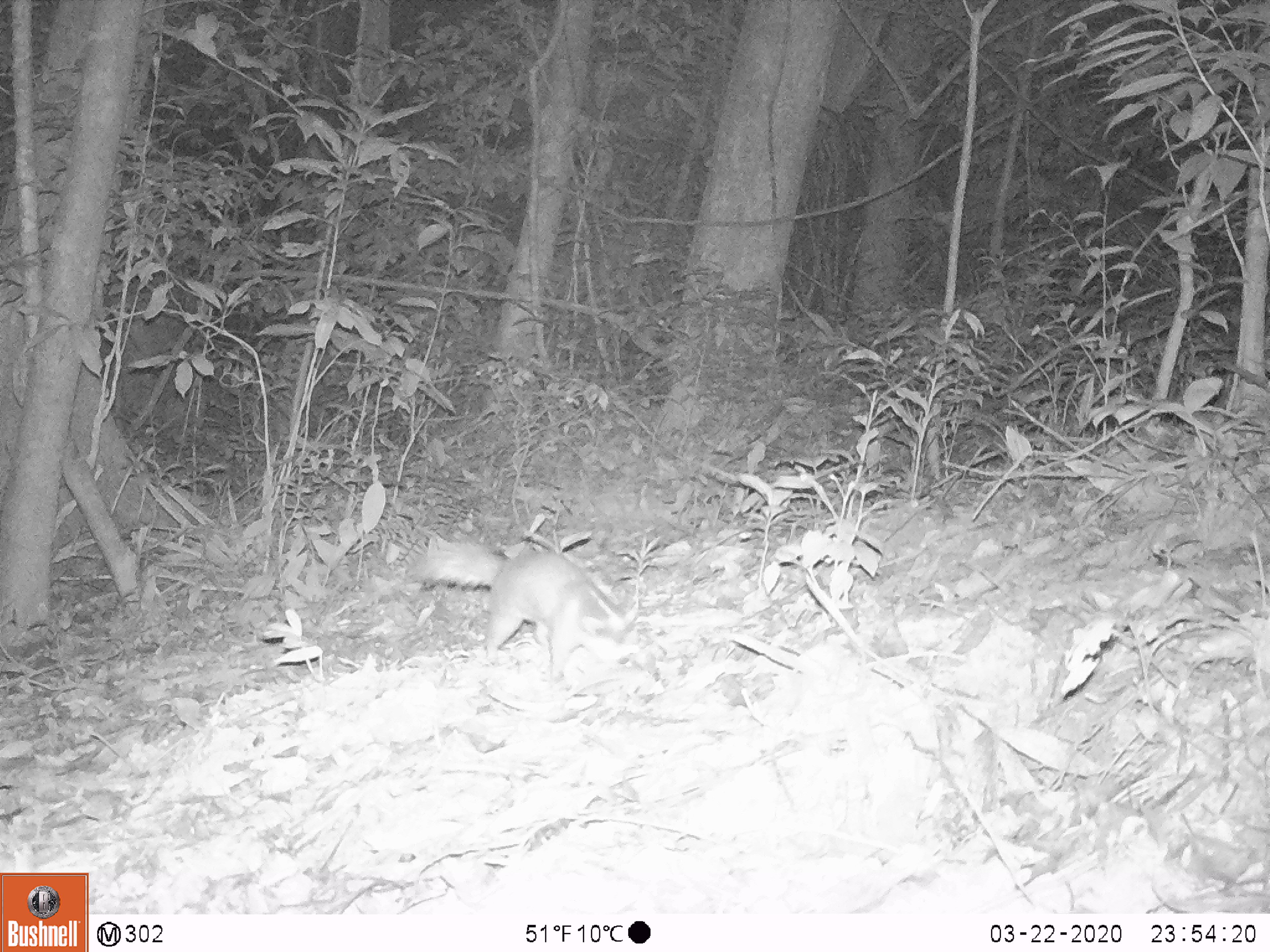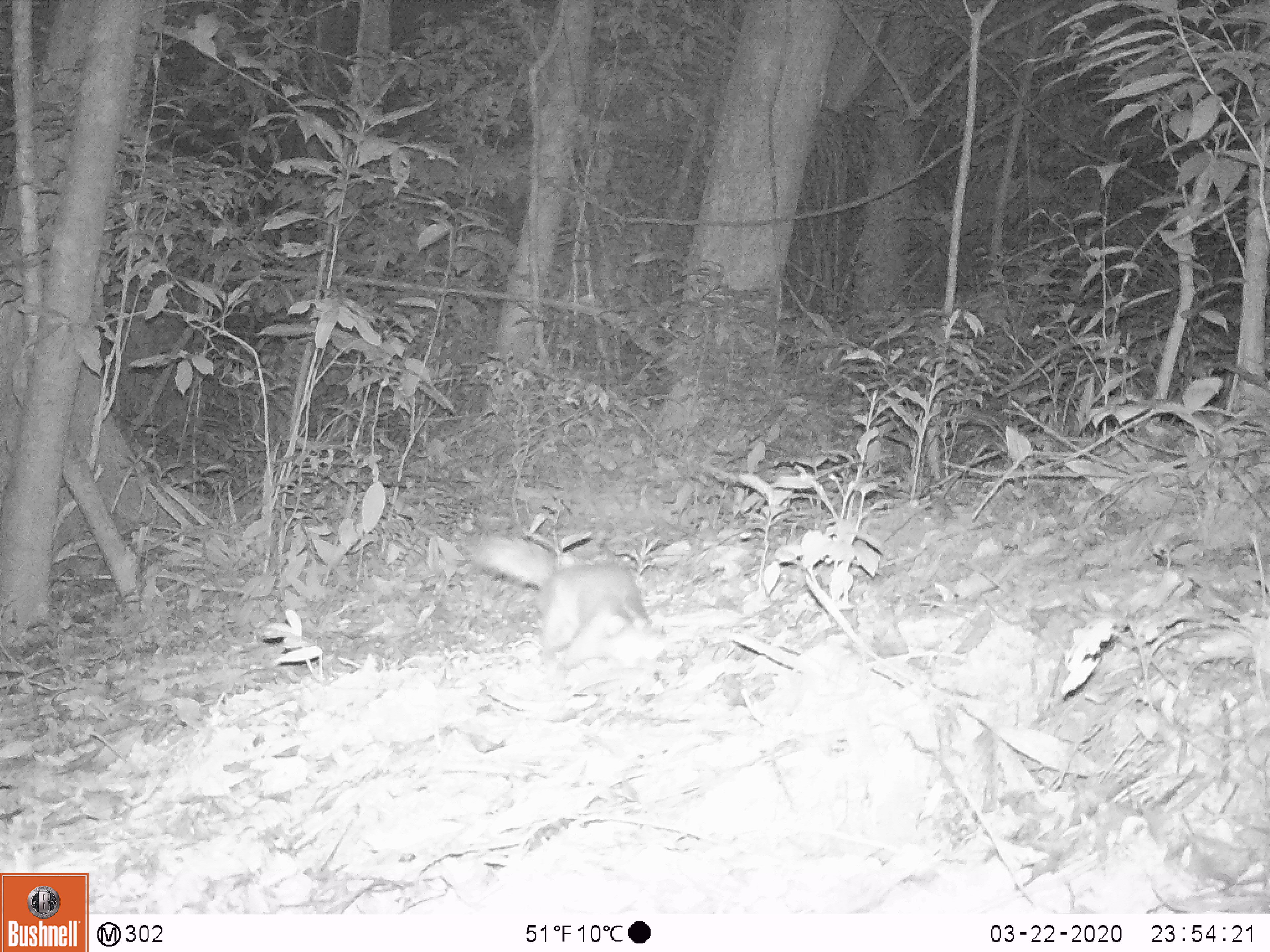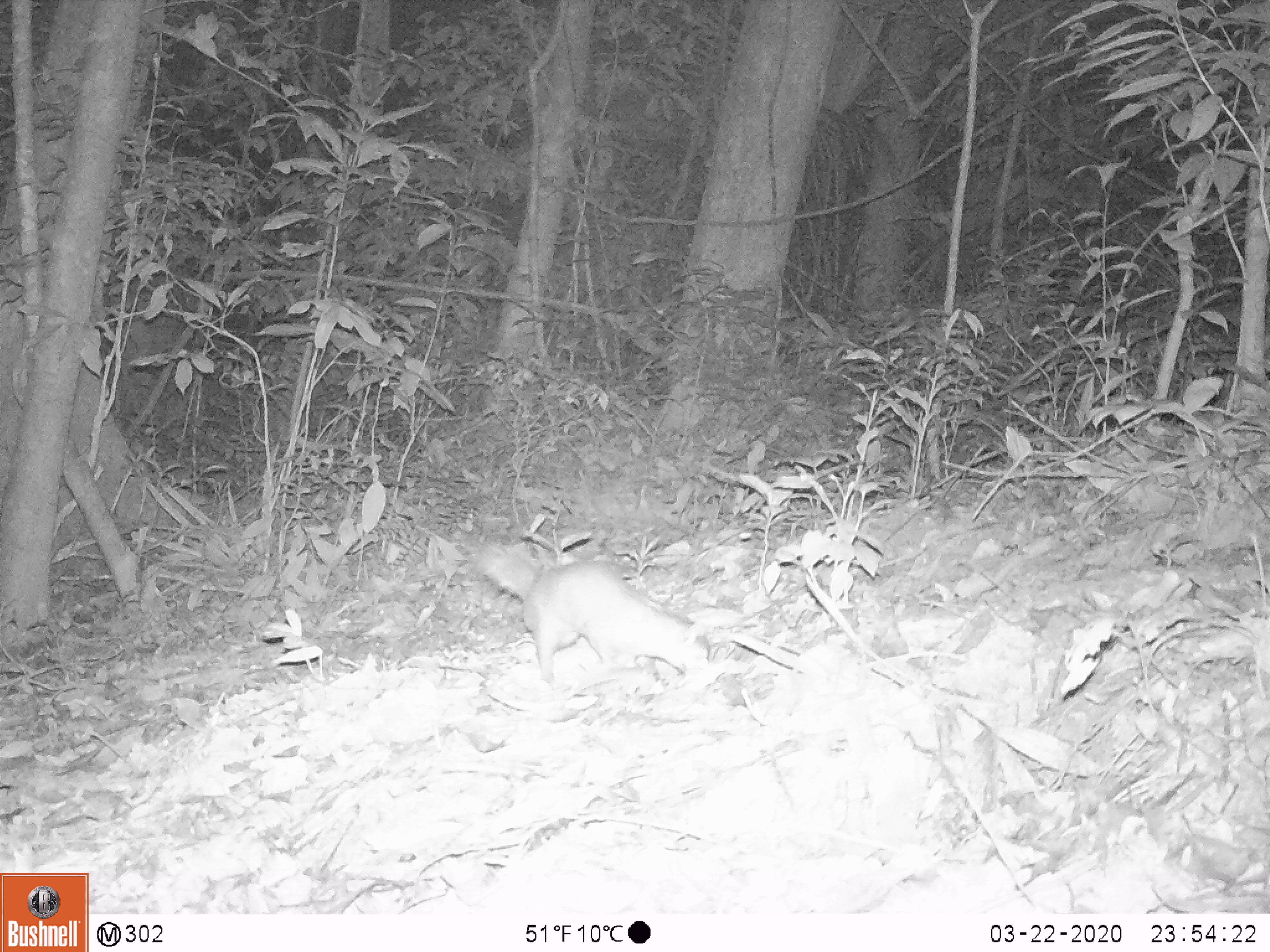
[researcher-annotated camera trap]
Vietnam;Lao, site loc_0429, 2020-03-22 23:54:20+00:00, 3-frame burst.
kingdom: Animalia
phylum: Chordata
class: Mammalia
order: Carnivora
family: Mustelidae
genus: Melogale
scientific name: Melogale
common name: ferret badger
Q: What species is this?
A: Ferret badger (Melogale).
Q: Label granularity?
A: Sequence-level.